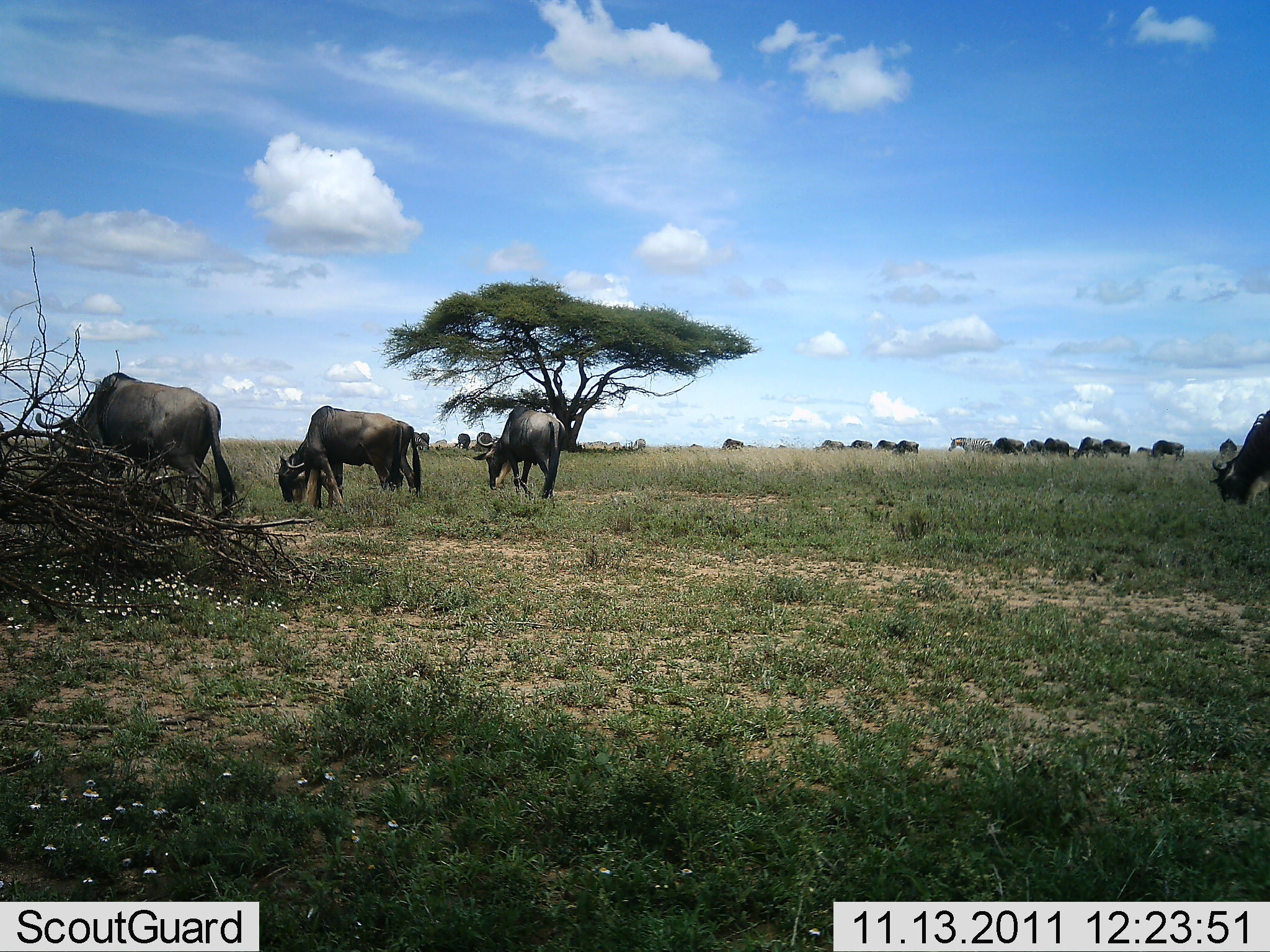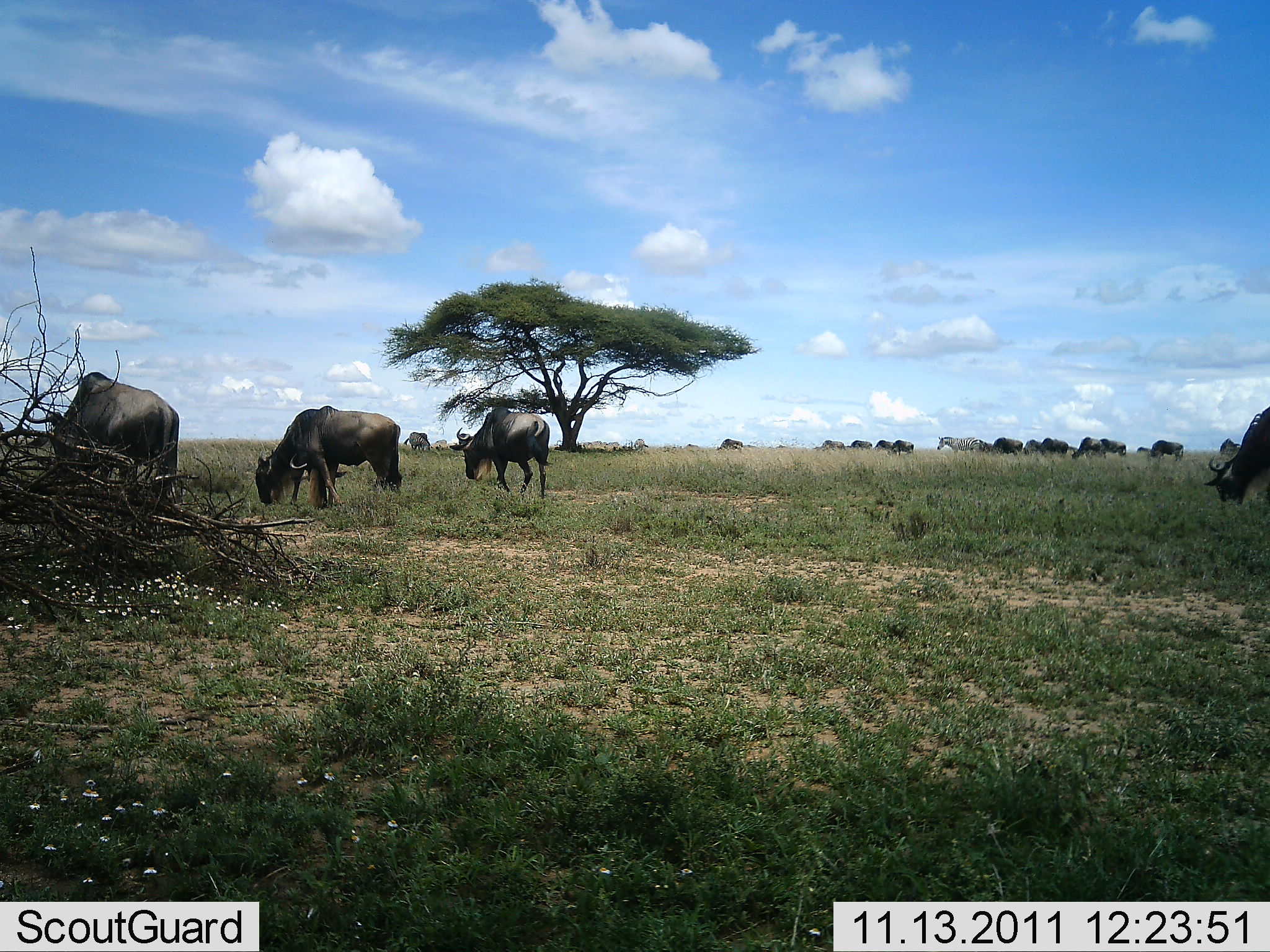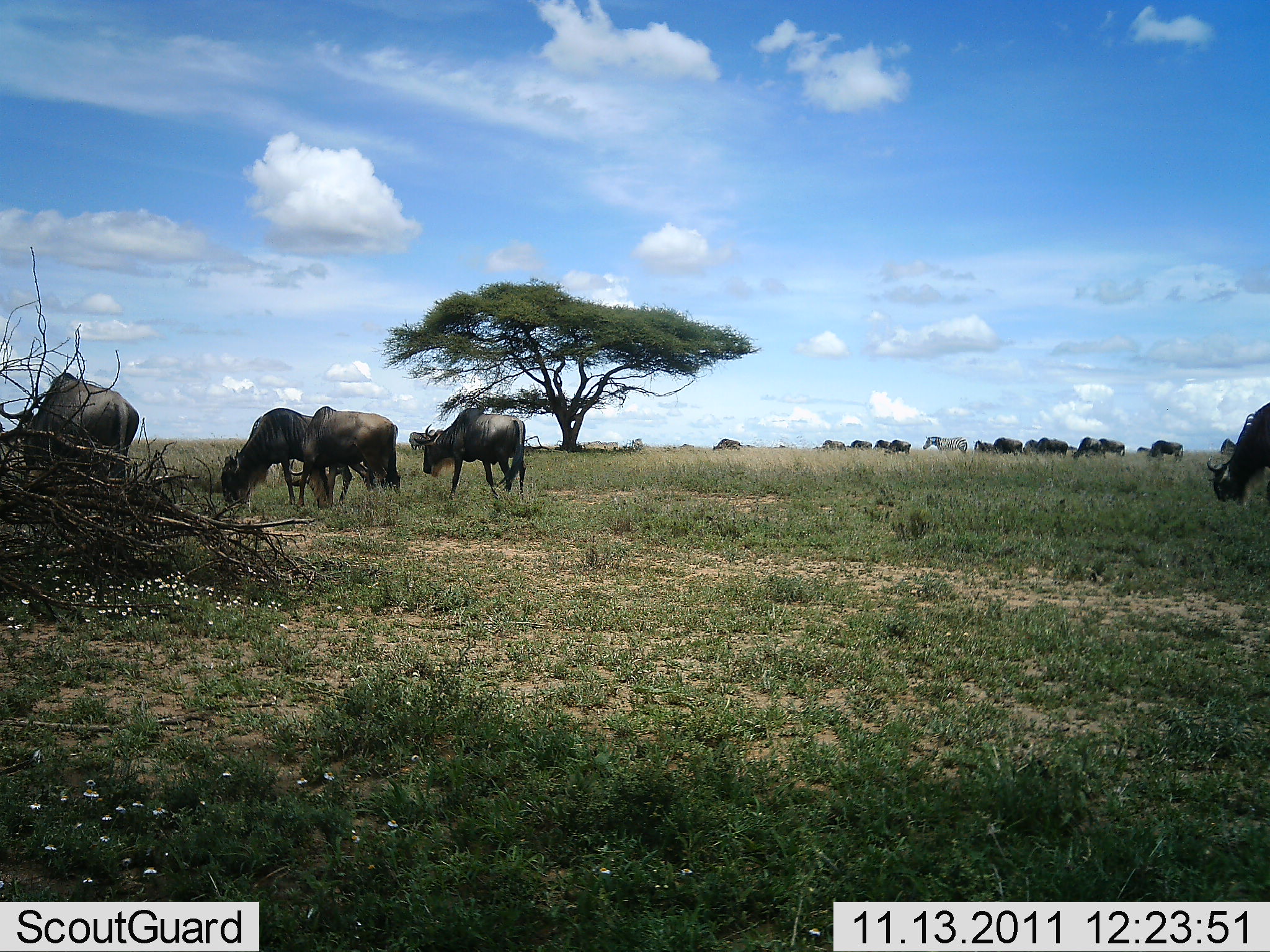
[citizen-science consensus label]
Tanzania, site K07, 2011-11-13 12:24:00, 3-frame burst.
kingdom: Animalia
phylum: Chordata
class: Mammalia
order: Artiodactyla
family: Bovidae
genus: Connochaetes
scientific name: Connochaetes taurinus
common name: blue wildebeest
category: wildebeest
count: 11-50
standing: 30%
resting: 0%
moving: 57%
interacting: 0%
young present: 0%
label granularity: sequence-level